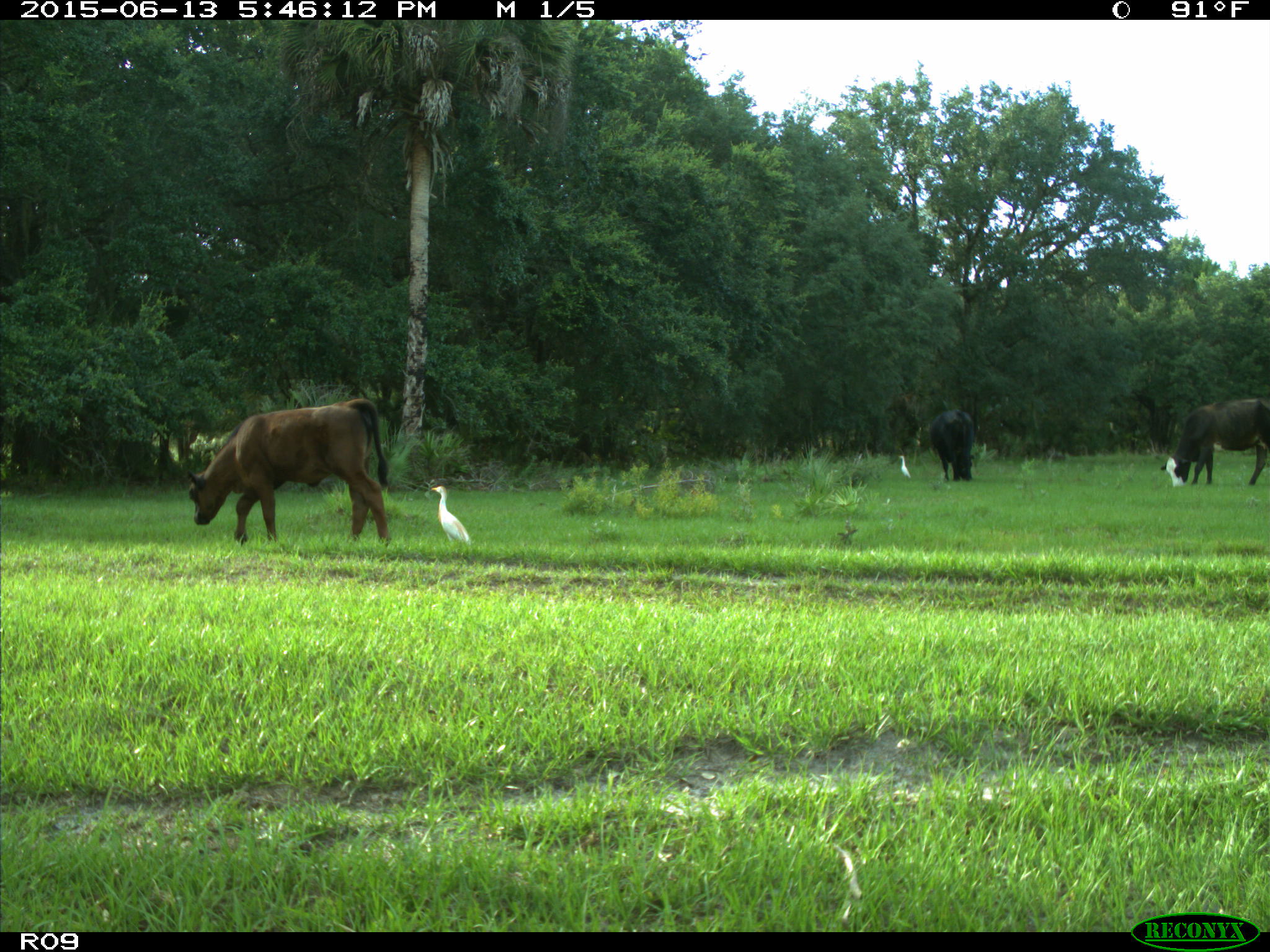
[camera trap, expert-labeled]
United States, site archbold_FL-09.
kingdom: Animalia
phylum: Chordata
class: Mammalia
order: Artiodactyla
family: Bovidae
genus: Bos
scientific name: Bos taurus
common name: domestic cow